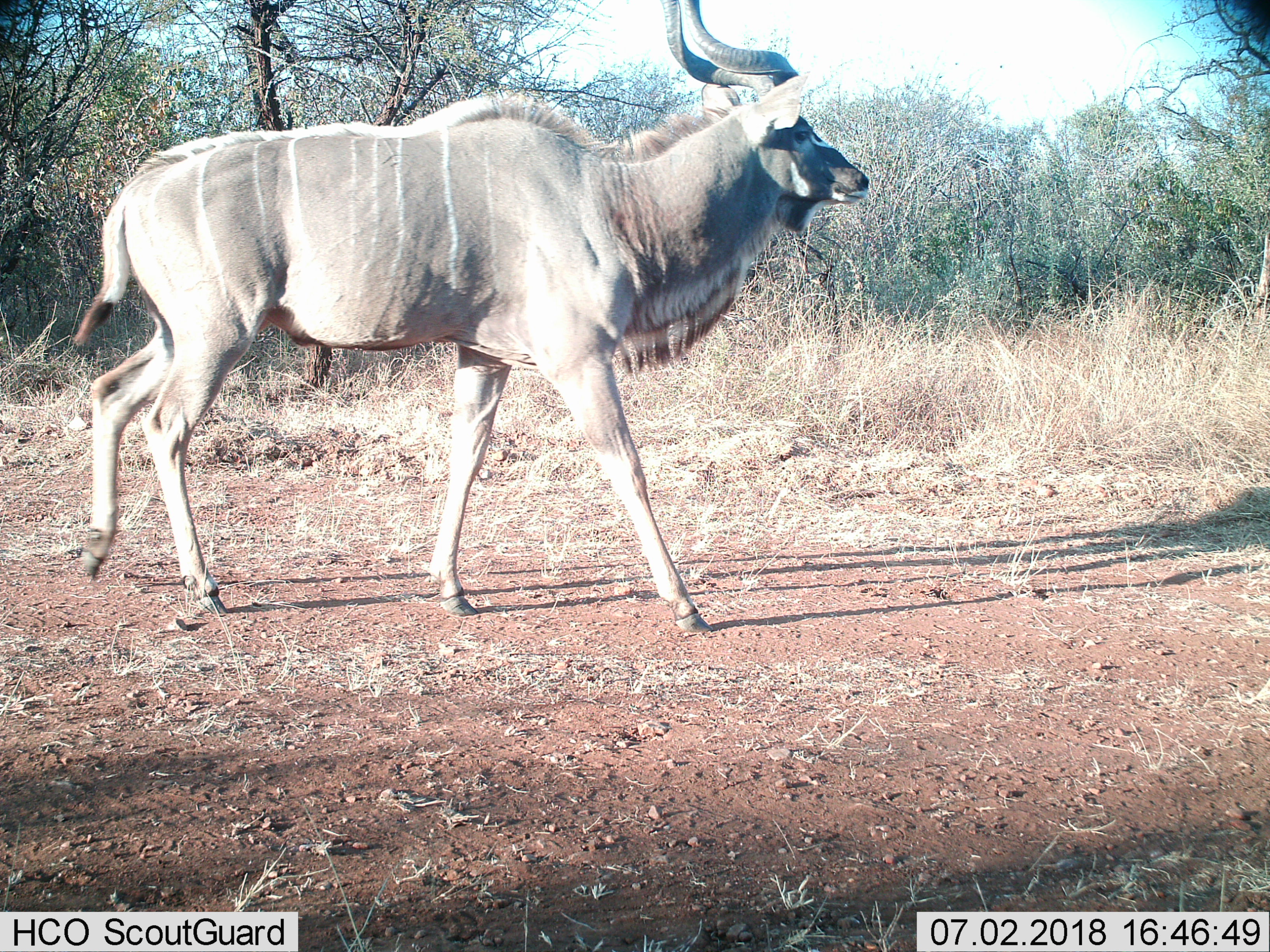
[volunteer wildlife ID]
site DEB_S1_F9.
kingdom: Animalia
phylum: Chordata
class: Mammalia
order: Artiodactyla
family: Bovidae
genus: Tragelaphus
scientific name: Tragelaphus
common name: kudu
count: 1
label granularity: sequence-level